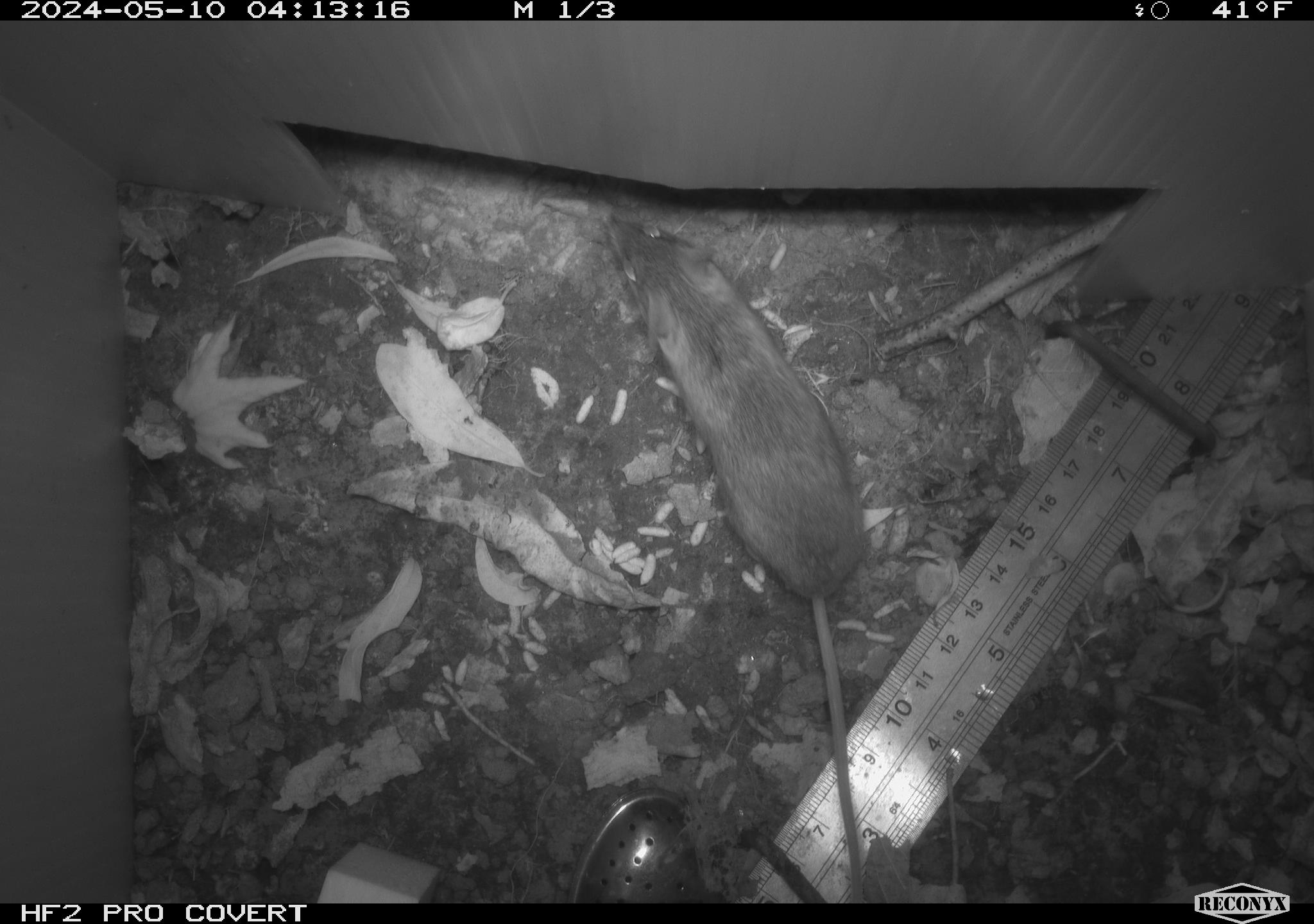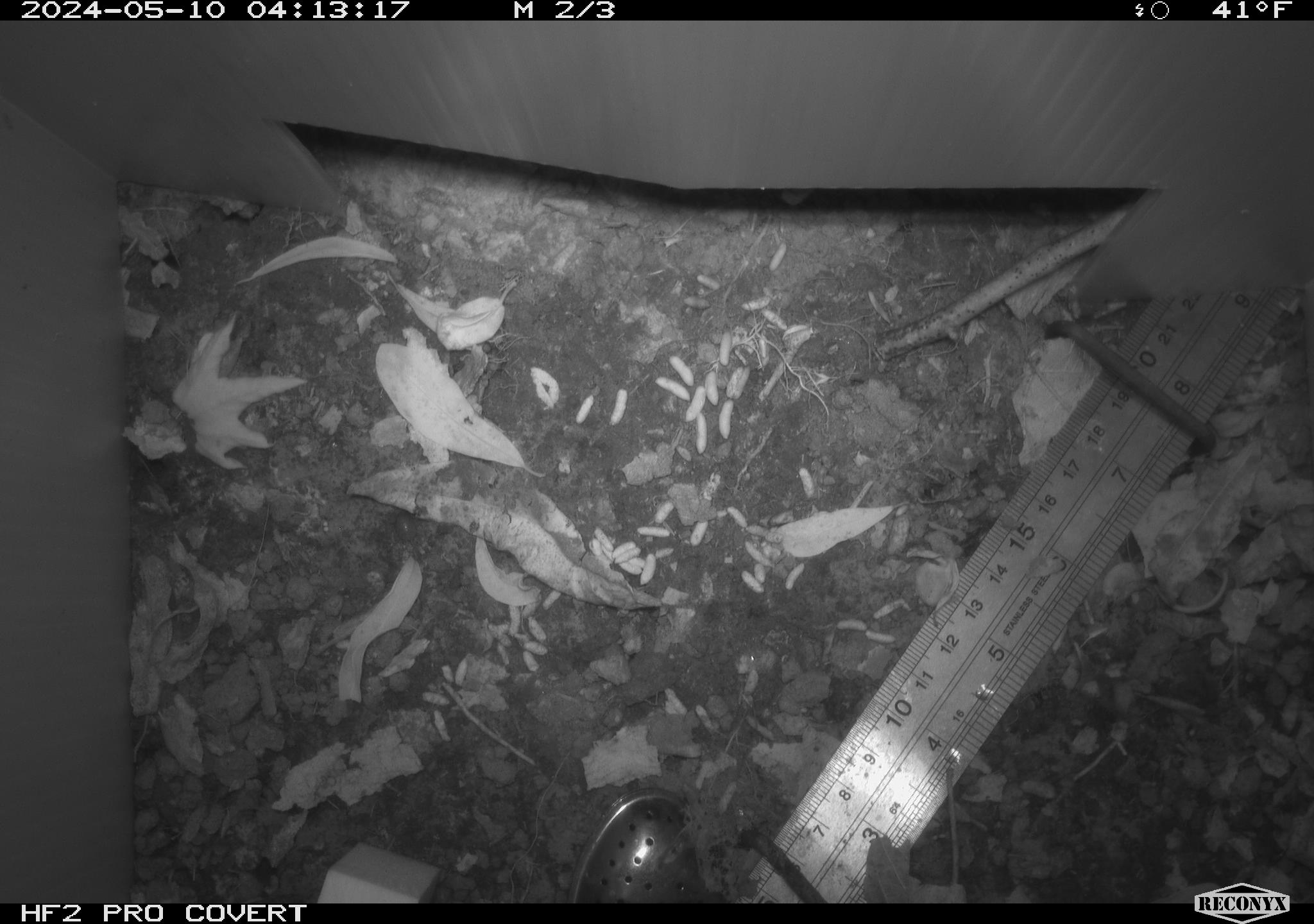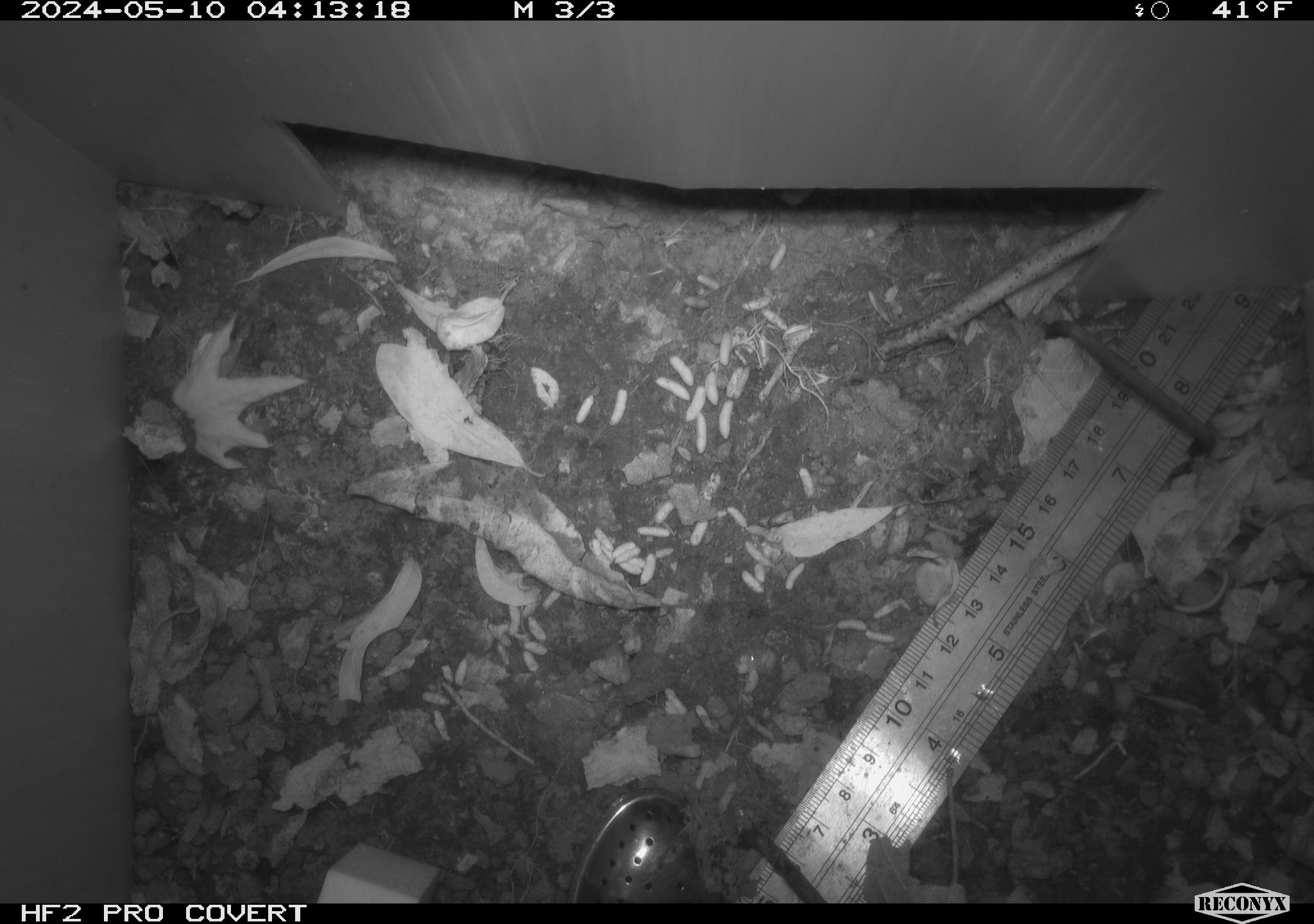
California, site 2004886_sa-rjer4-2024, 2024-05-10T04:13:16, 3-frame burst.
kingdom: Animalia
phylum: Chordata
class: Mammalia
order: Rodentia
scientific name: Rodentia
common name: mouse species